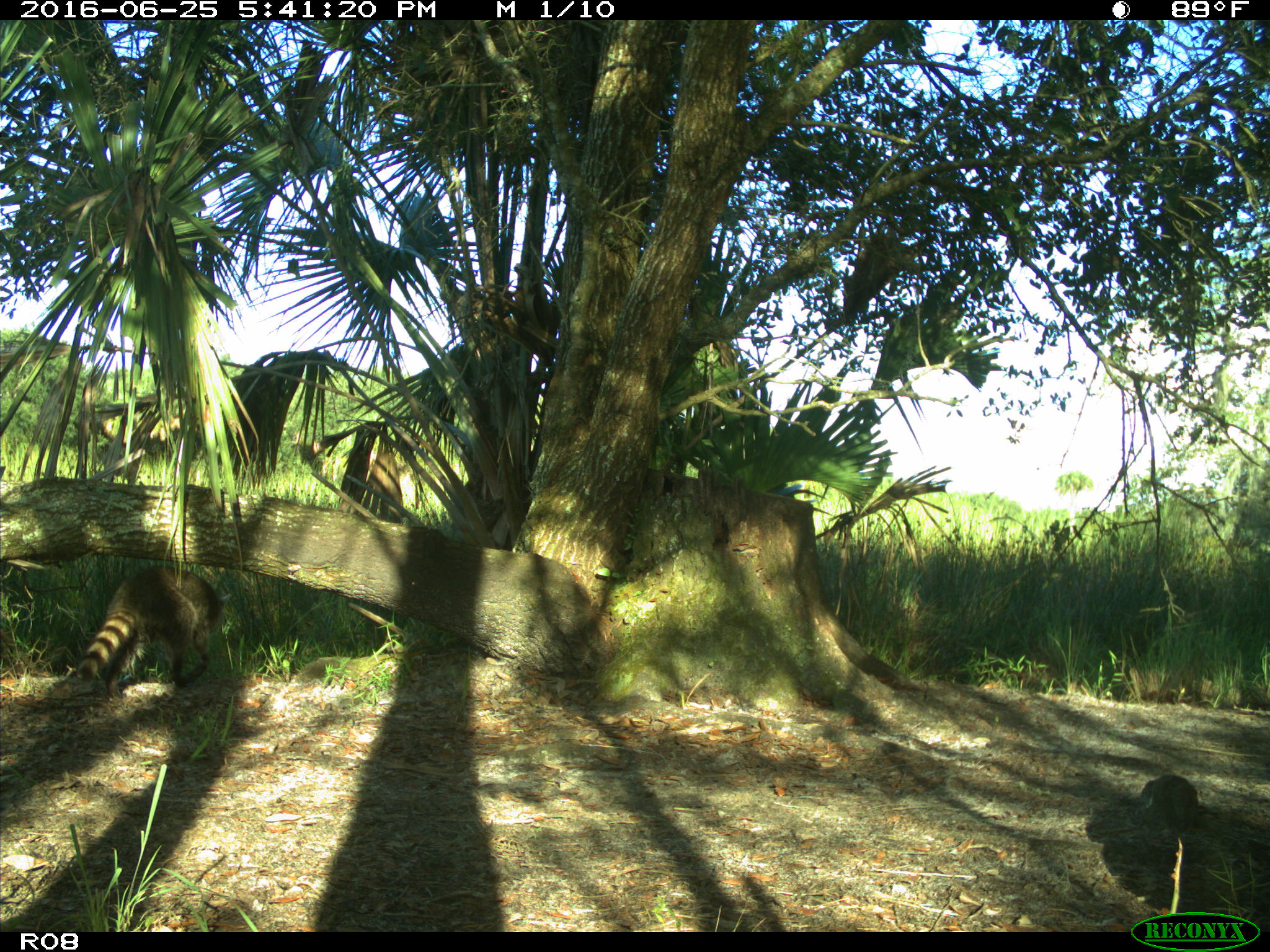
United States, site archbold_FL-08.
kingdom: Animalia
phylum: Chordata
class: Mammalia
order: Carnivora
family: Procyonidae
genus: Procyon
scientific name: Procyon lotor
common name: common raccoon